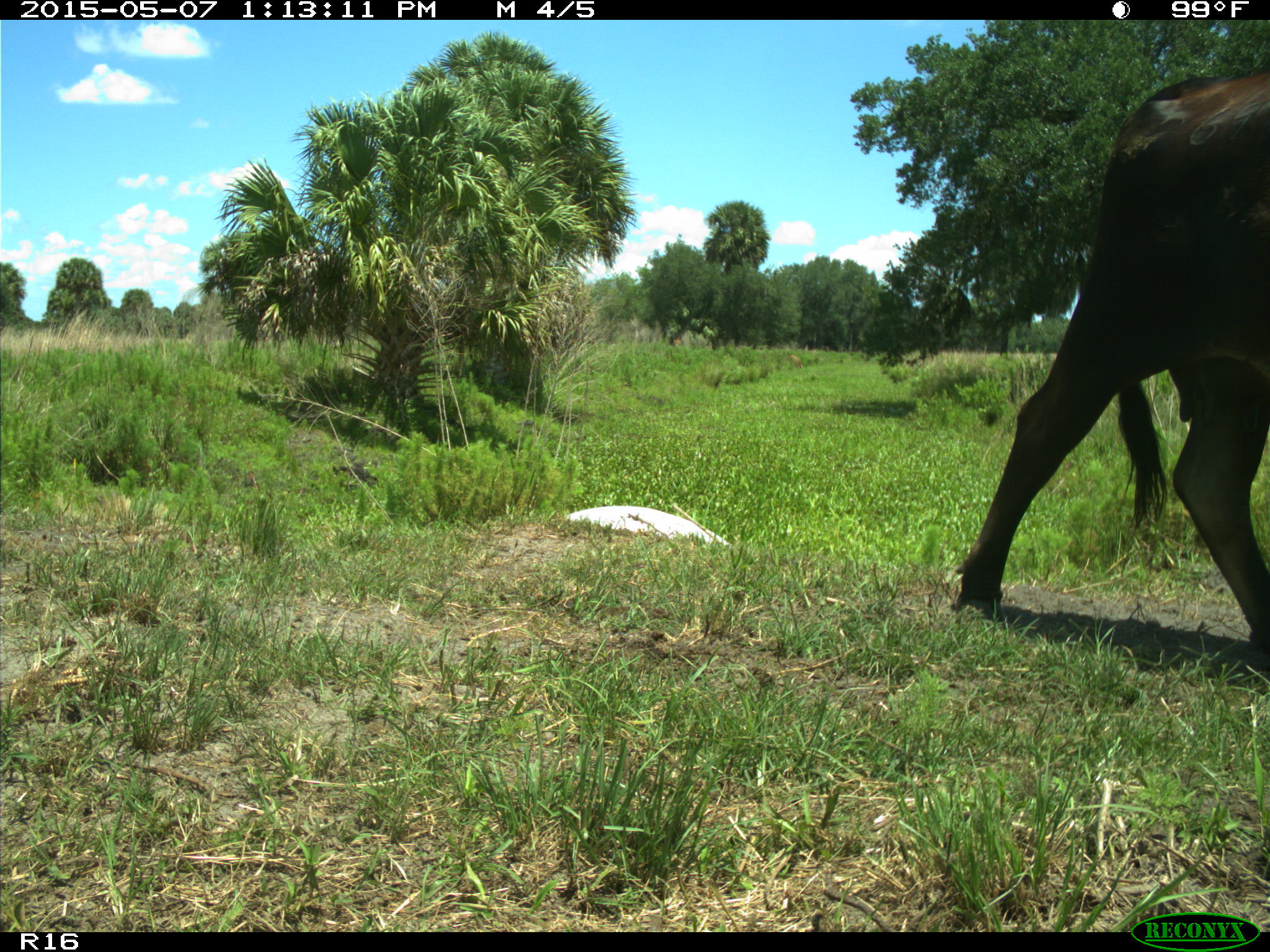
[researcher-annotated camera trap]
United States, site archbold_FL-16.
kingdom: Animalia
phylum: Chordata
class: Mammalia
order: Artiodactyla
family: Bovidae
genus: Bos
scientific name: Bos taurus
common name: domestic cow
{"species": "Bos taurus (domestic cow)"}